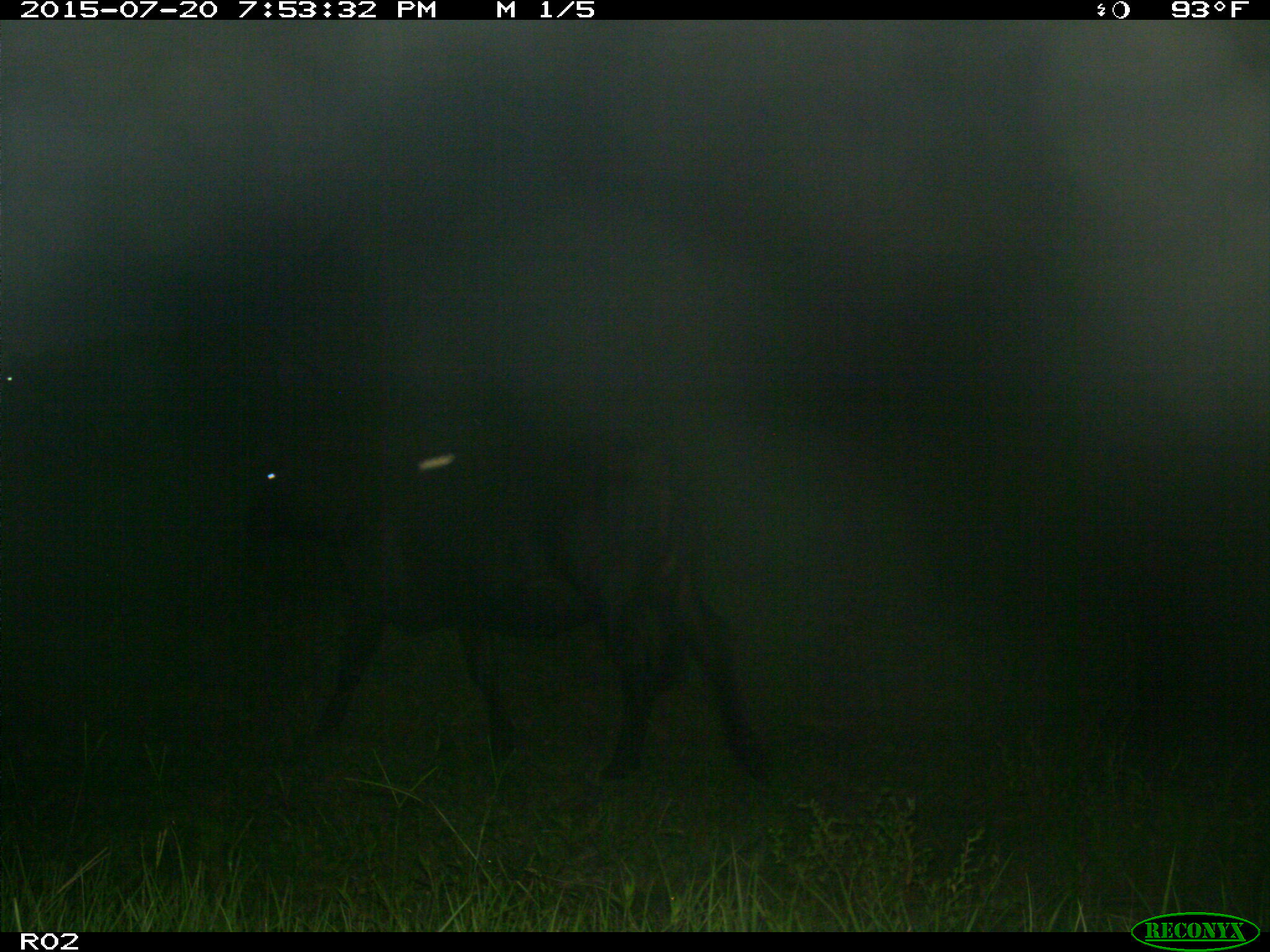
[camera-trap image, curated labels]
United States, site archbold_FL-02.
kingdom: Animalia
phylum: Chordata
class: Mammalia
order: Artiodactyla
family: Bovidae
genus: Bos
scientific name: Bos taurus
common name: domestic cow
Bos taurus (domestic cow).